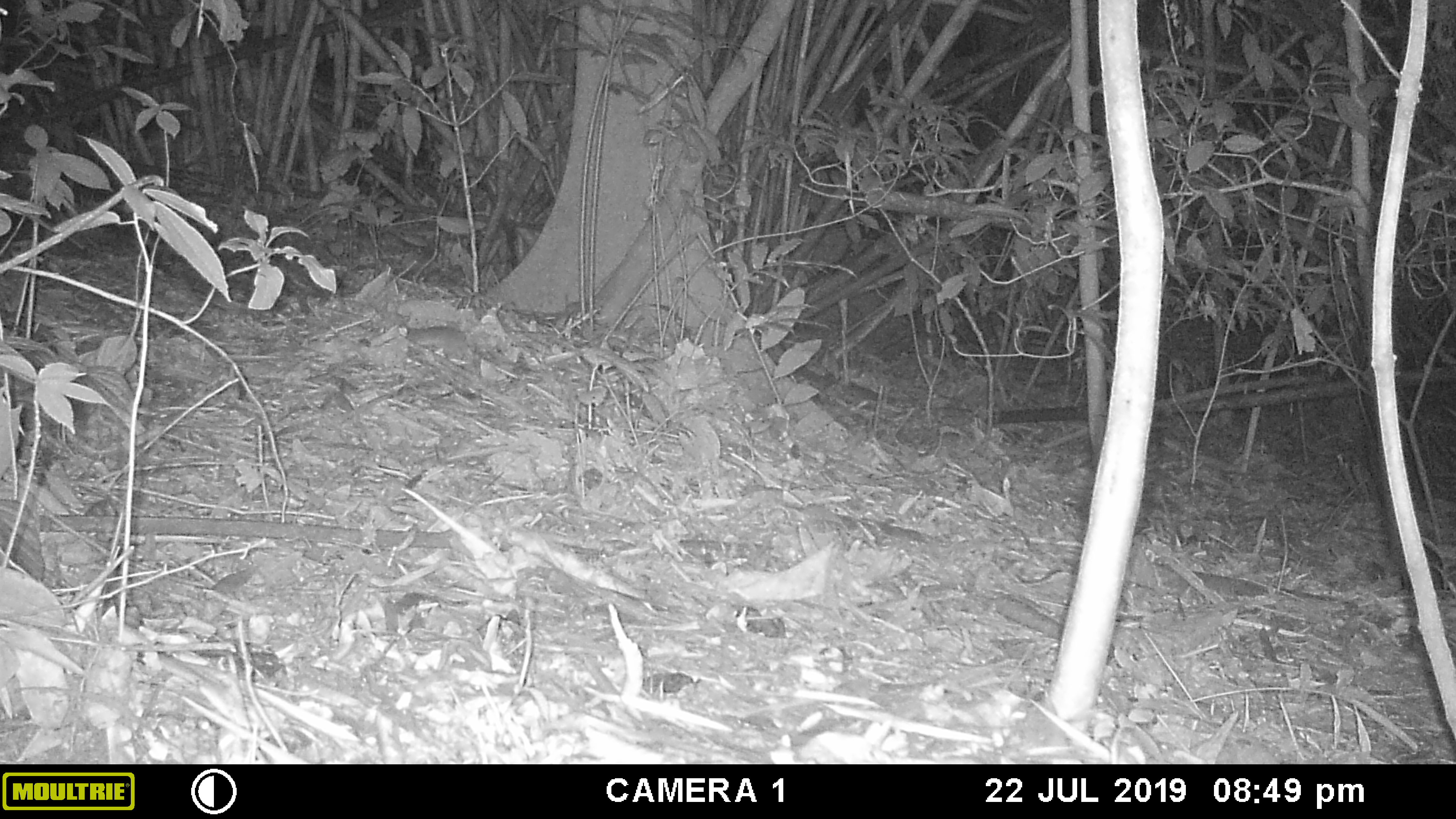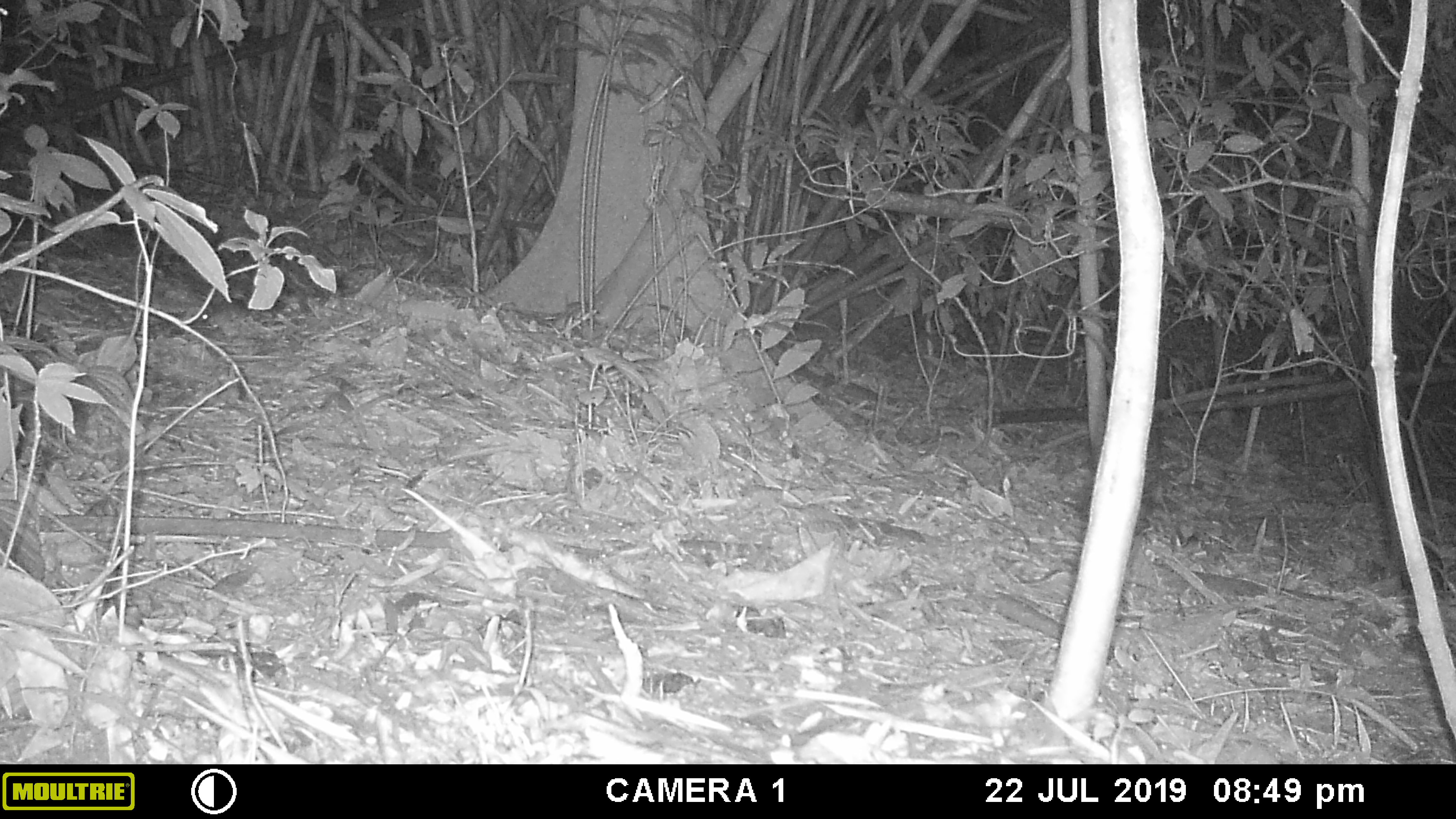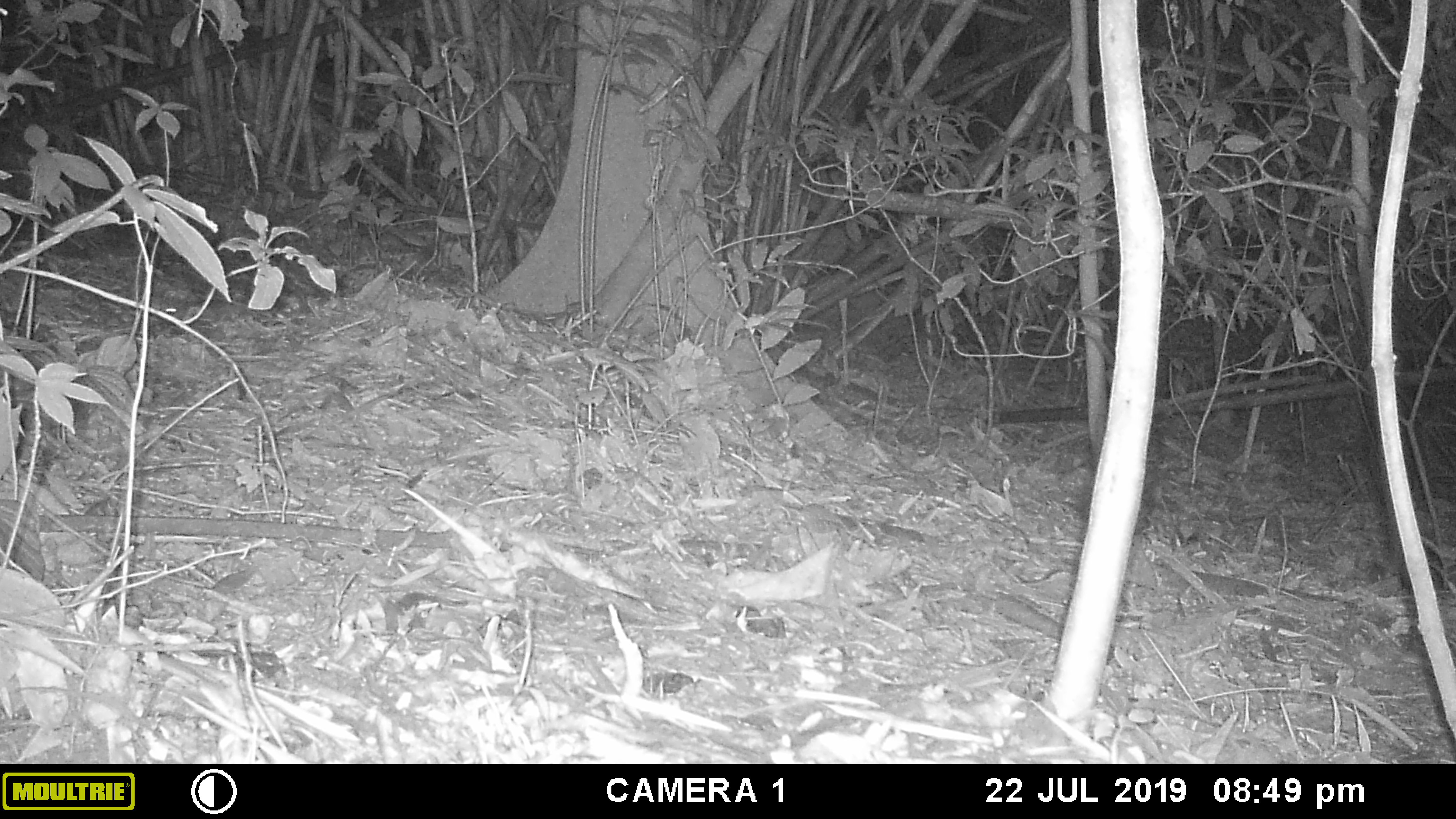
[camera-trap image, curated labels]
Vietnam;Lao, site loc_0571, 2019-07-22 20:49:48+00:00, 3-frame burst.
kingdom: Animalia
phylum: Chordata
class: Mammalia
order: Rodentia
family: Muridae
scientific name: Muridae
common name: old-world mice and rats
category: unidentified murid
Unidentified murid (old-world mice and rats) (Muridae). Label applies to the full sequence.